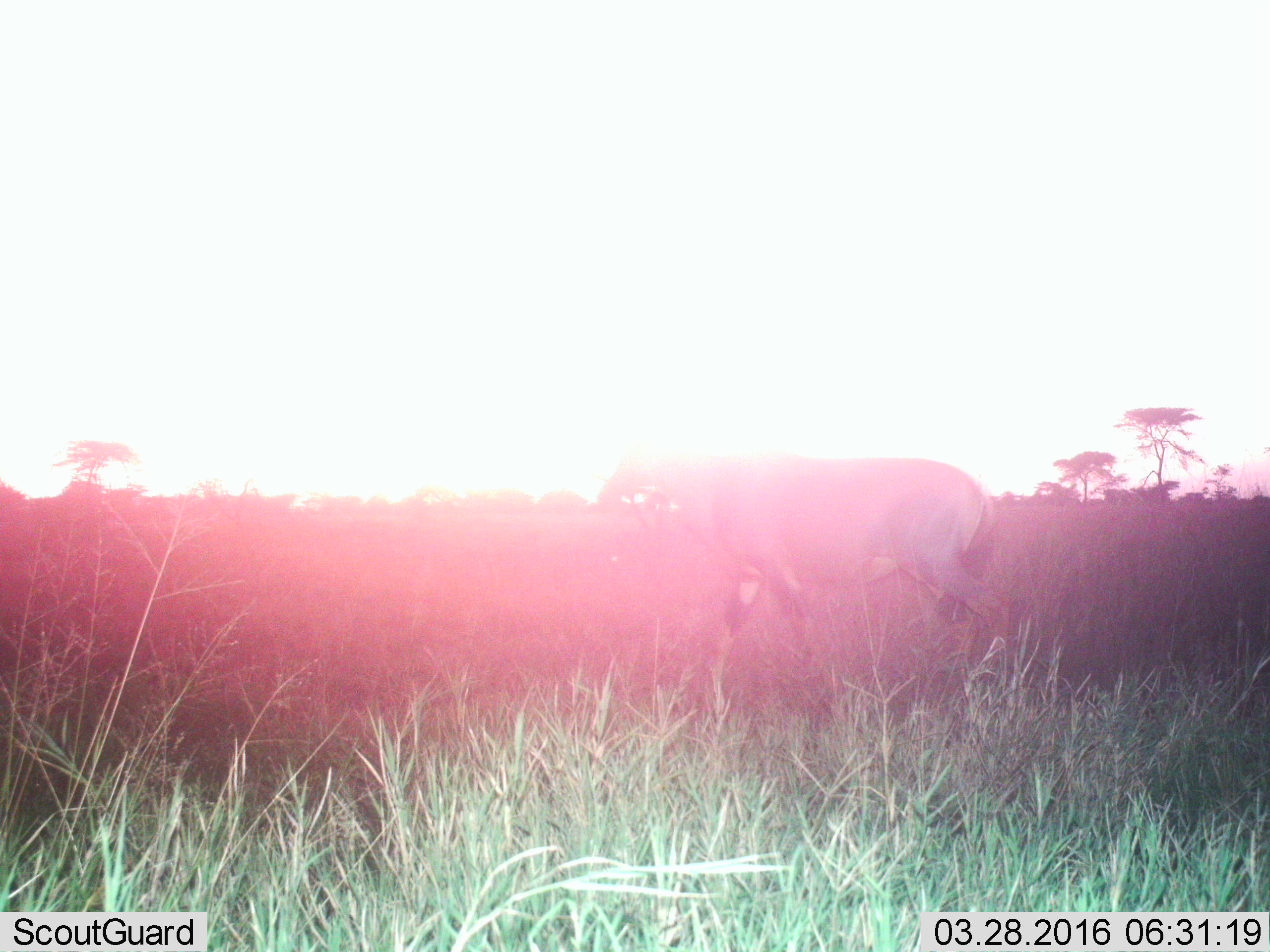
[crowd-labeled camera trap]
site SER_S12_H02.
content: unidentified animal